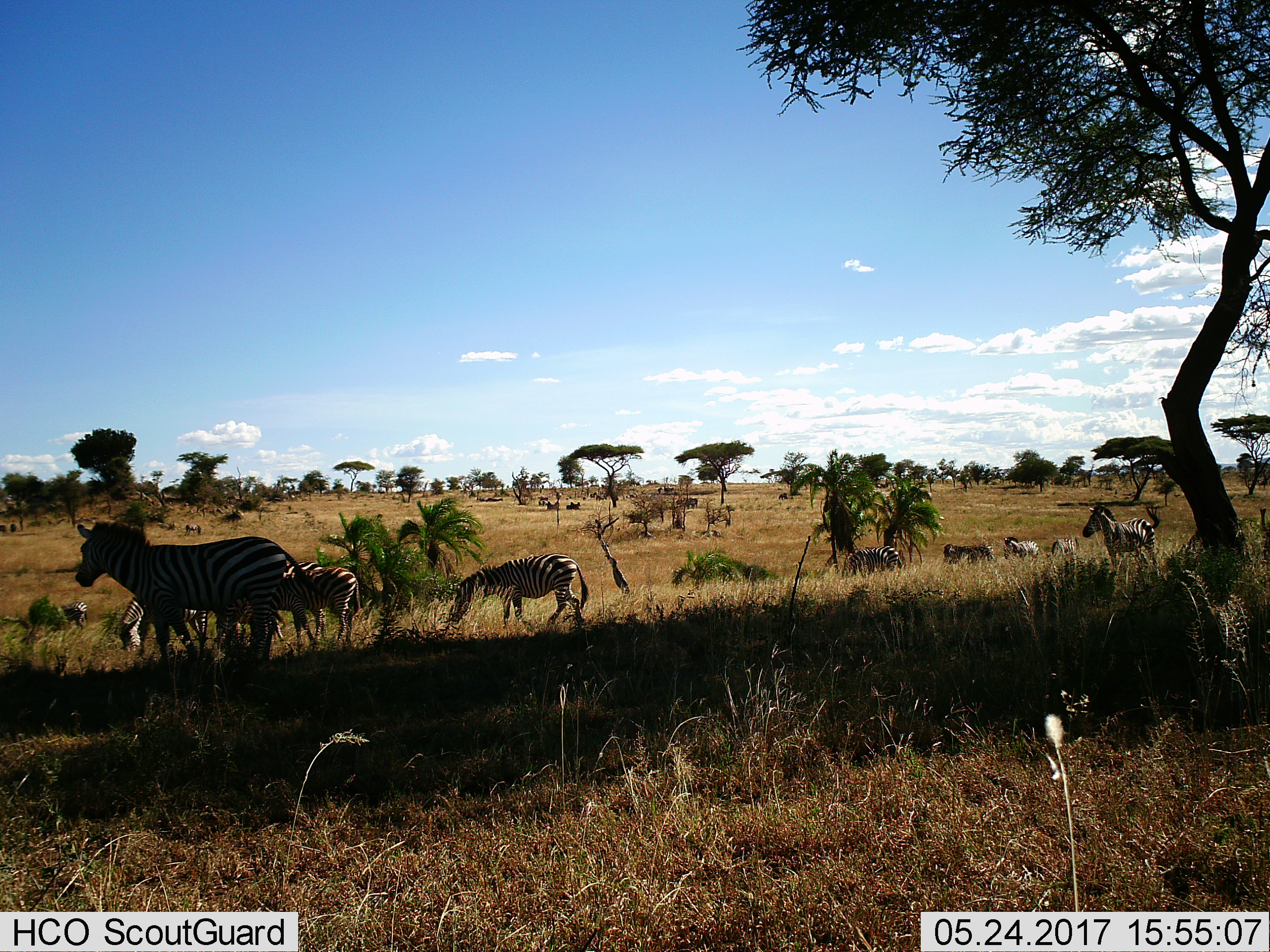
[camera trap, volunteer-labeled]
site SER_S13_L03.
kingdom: Animalia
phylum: Chordata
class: Mammalia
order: Perissodactyla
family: Equidae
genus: Equus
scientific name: Equus quagga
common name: plains zebra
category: zebraplains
Zebraplains (plains zebra) (Equus quagga), count 11-50. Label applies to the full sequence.